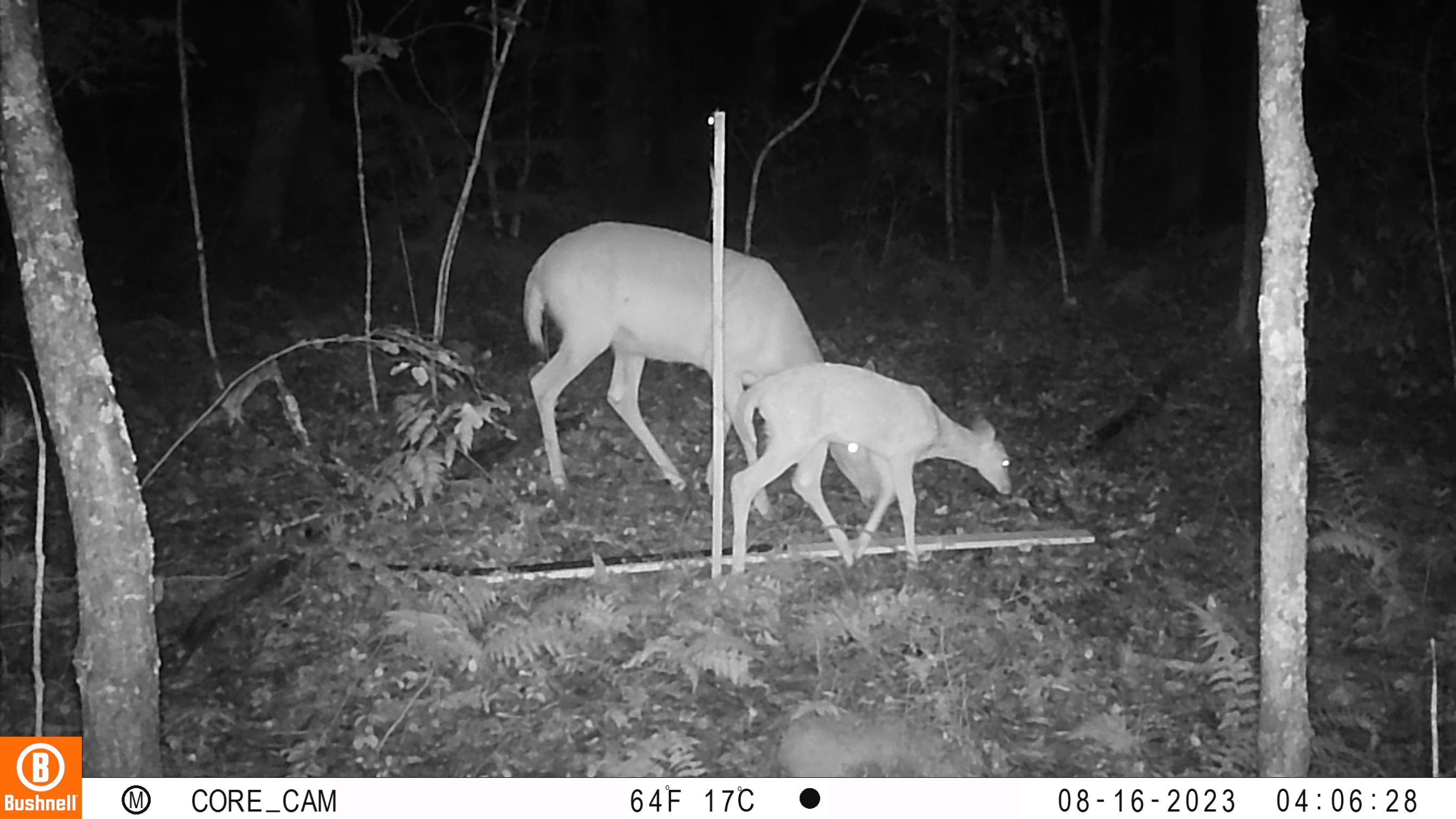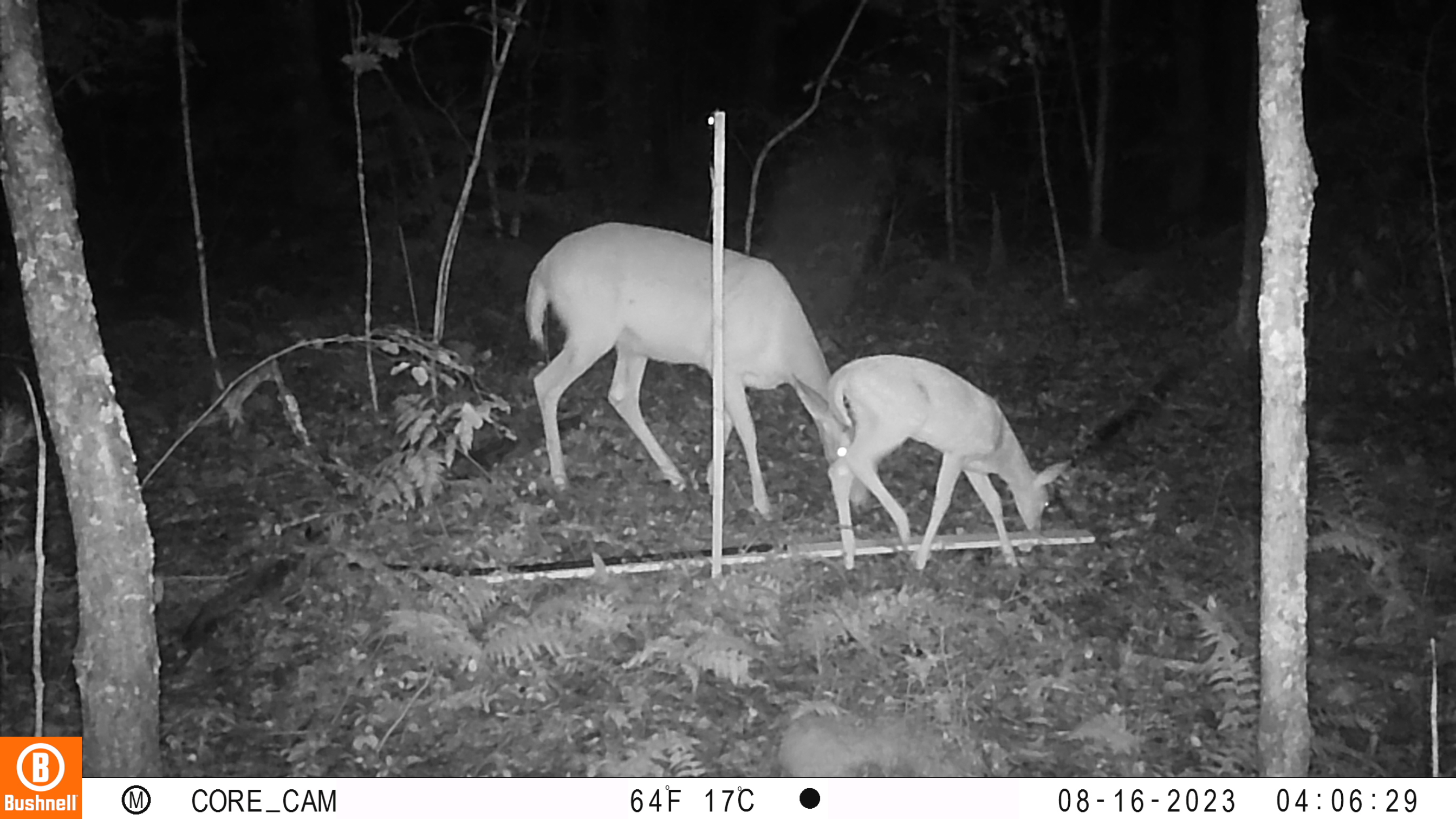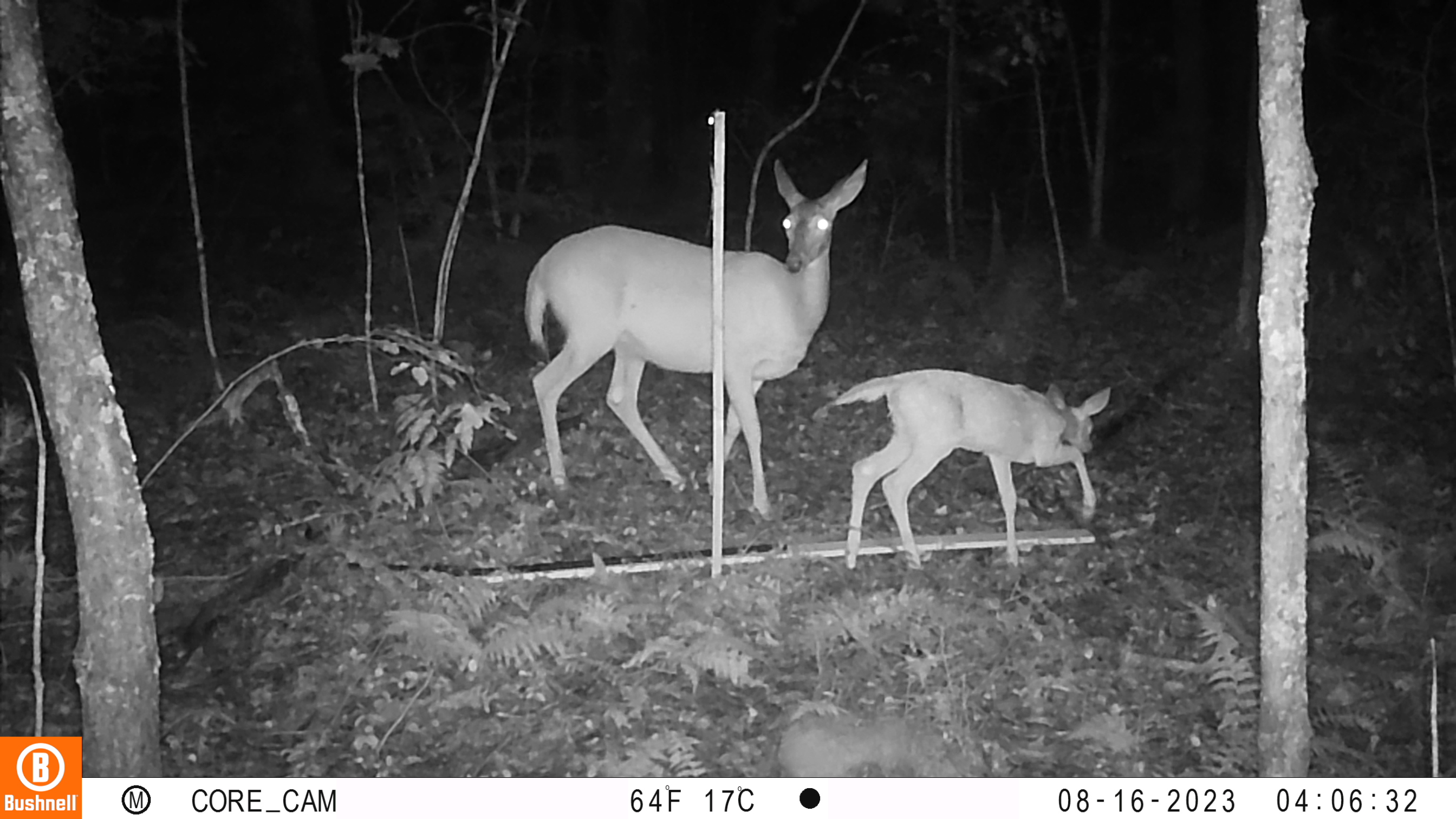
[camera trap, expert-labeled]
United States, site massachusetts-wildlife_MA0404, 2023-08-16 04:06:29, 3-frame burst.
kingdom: Animalia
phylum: Chordata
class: Mammalia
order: Artiodactyla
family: Cervidae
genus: Odocoileus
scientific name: Odocoileus virginianus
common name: white-tailed deer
White-tailed deer (Odocoileus virginianus).